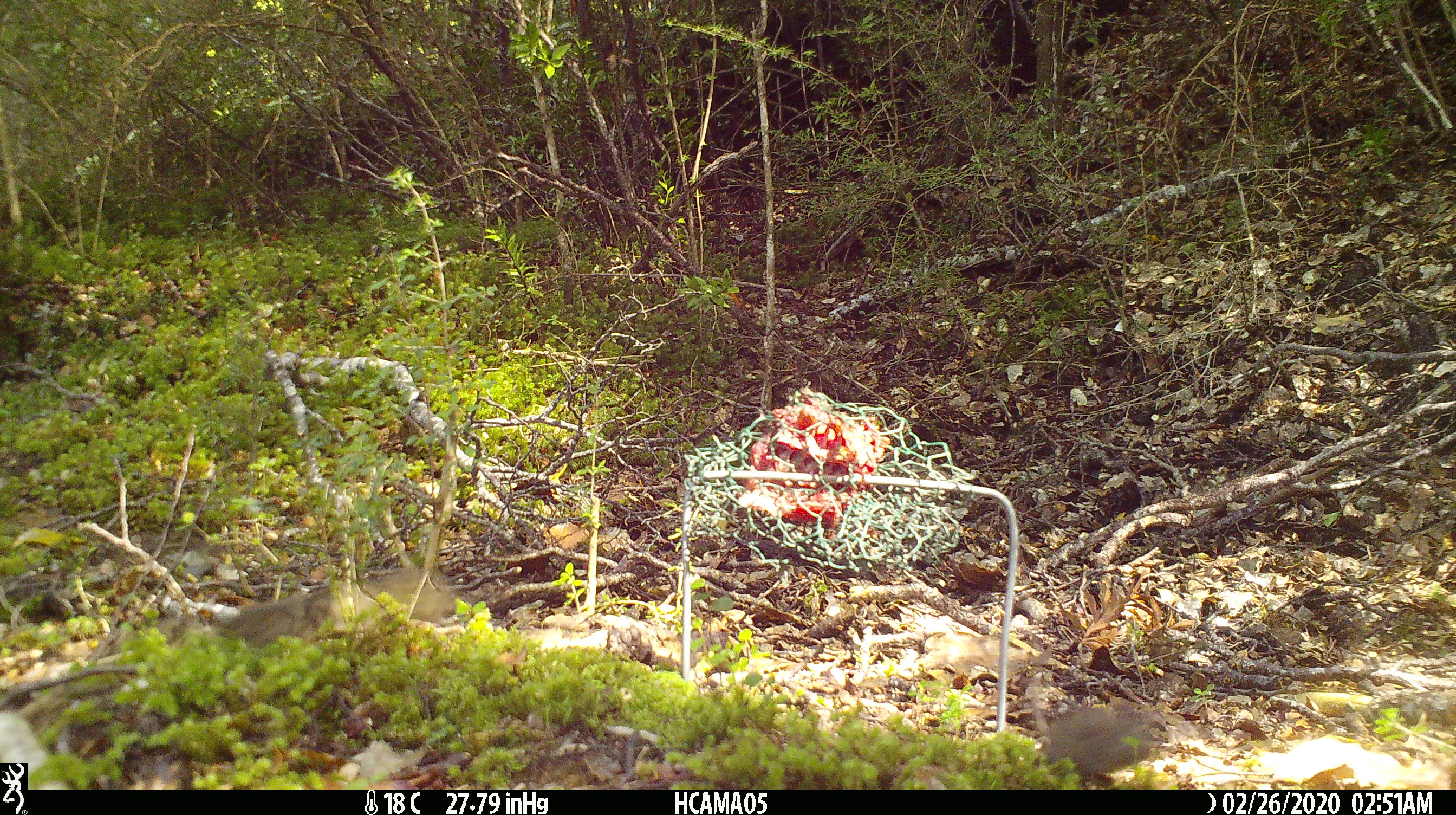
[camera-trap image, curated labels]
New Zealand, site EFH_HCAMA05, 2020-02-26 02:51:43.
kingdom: Animalia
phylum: Chordata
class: Mammalia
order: Rodentia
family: Muridae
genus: Mus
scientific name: Mus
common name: mouse